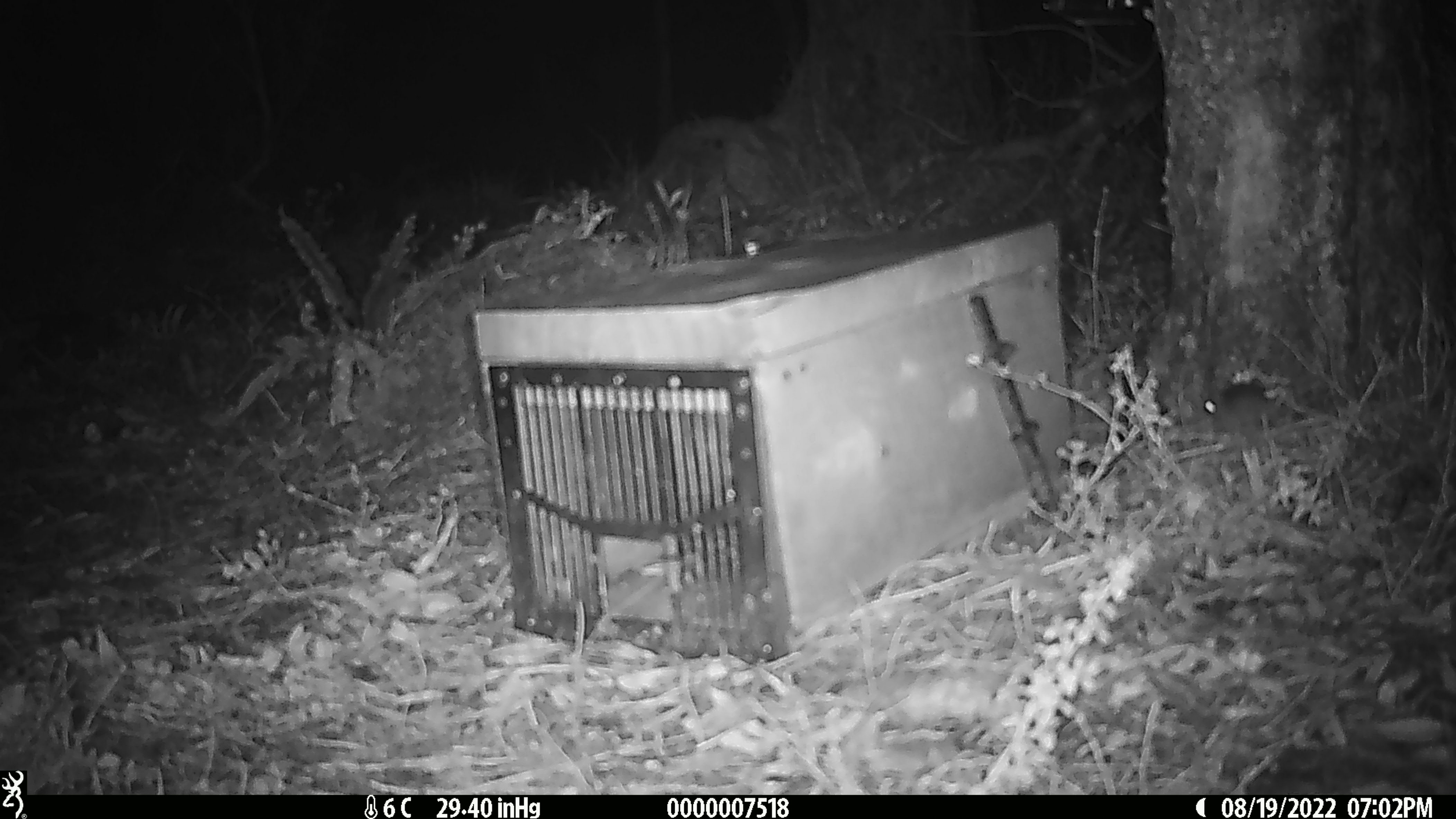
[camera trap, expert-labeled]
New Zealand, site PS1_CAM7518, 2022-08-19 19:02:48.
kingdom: Animalia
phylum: Chordata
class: Mammalia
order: Rodentia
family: Muridae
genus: Mus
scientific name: Mus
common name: mouse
Mouse (Mus).